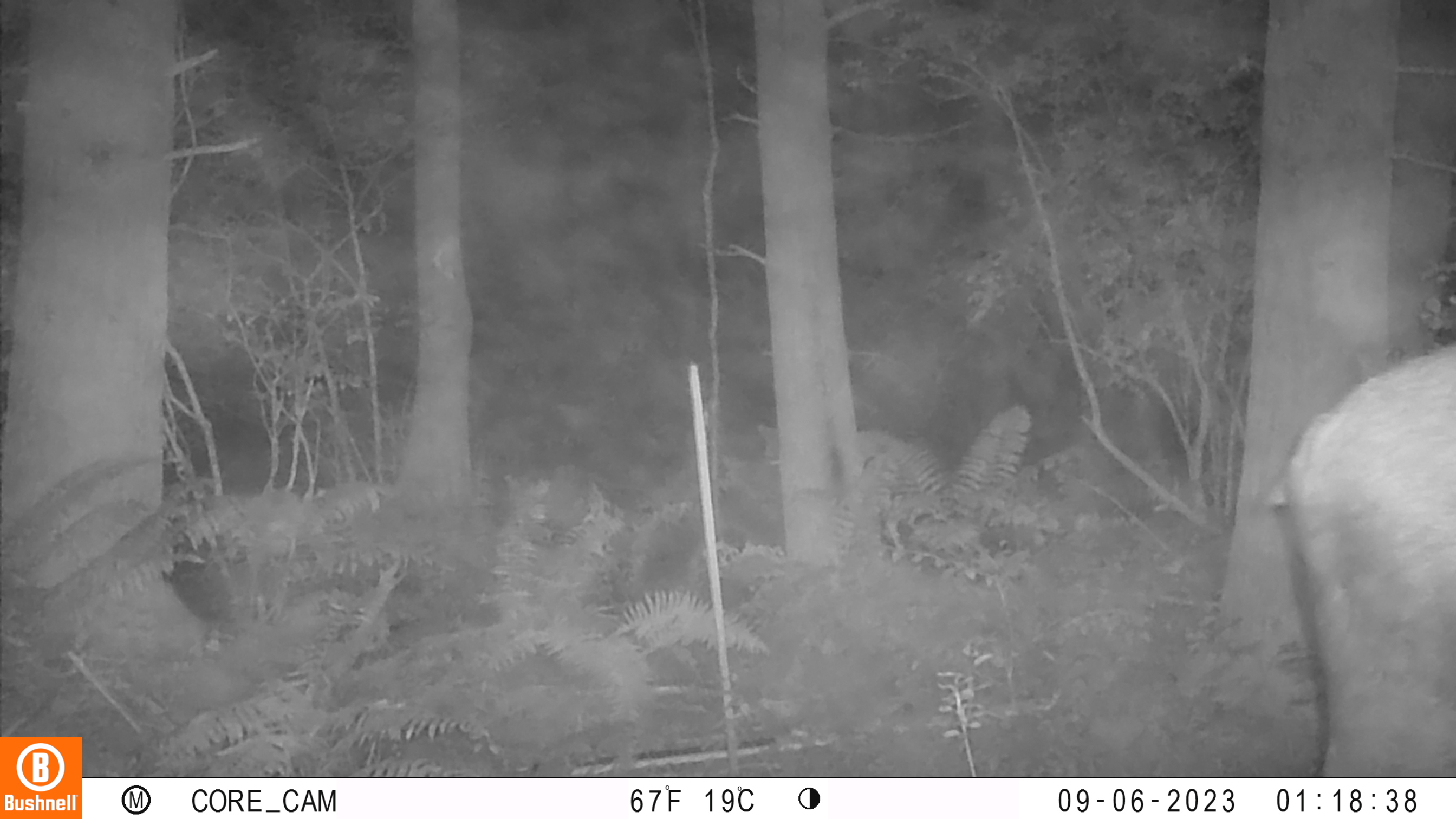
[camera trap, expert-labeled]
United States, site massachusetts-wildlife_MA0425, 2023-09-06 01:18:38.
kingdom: Animalia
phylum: Chordata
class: Mammalia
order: Artiodactyla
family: Cervidae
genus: Alces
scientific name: Alces alces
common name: moose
Moose (Alces alces).